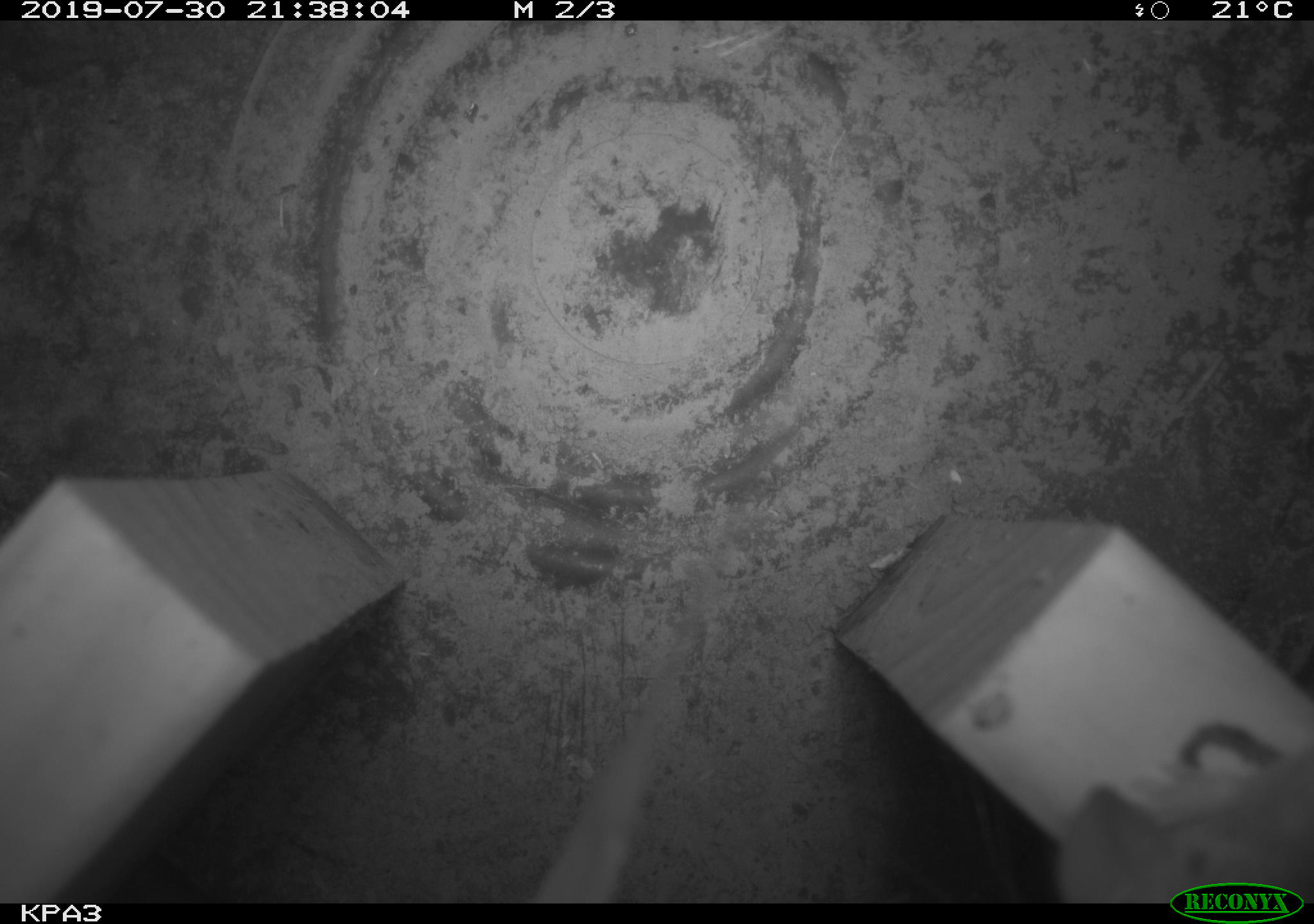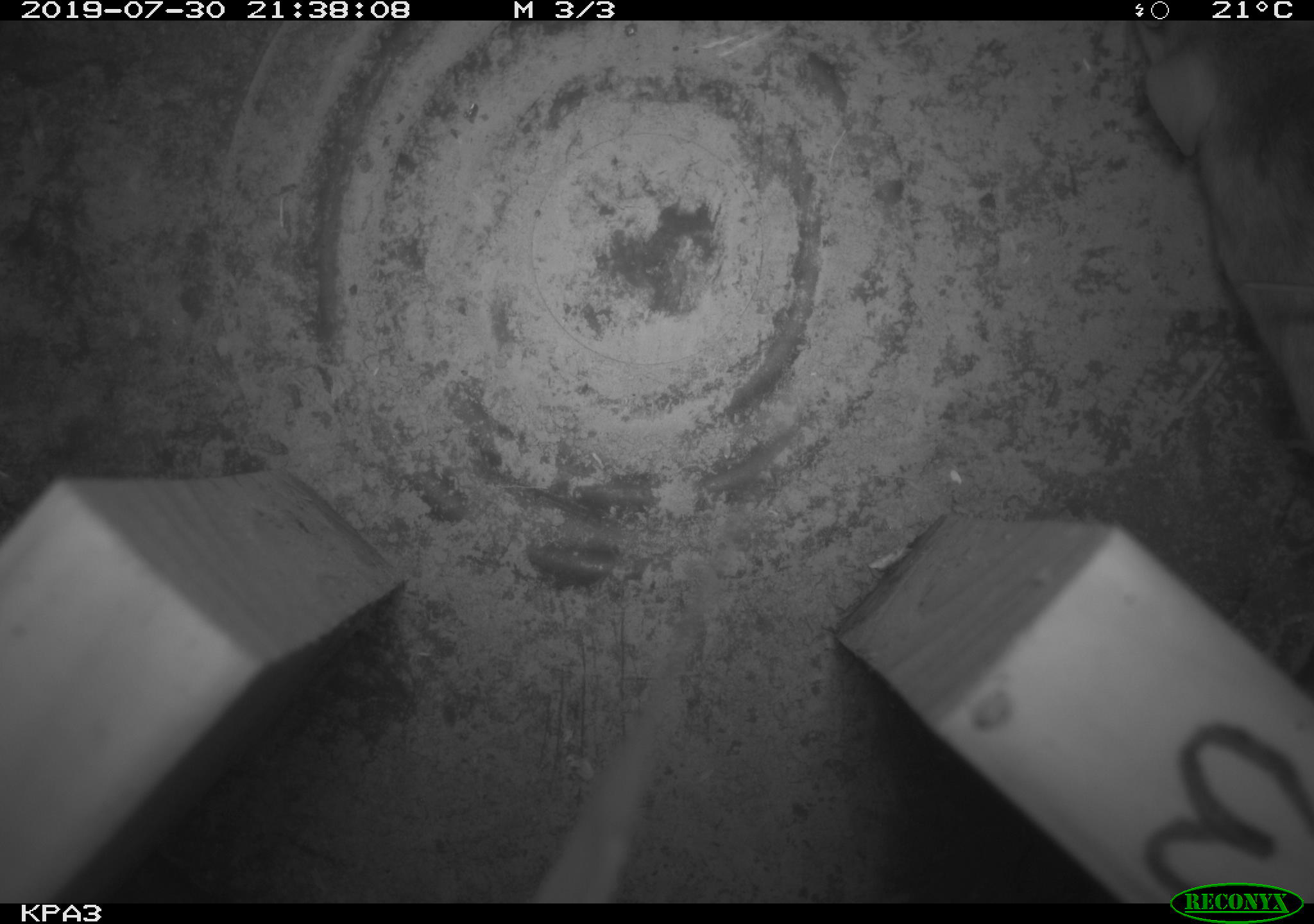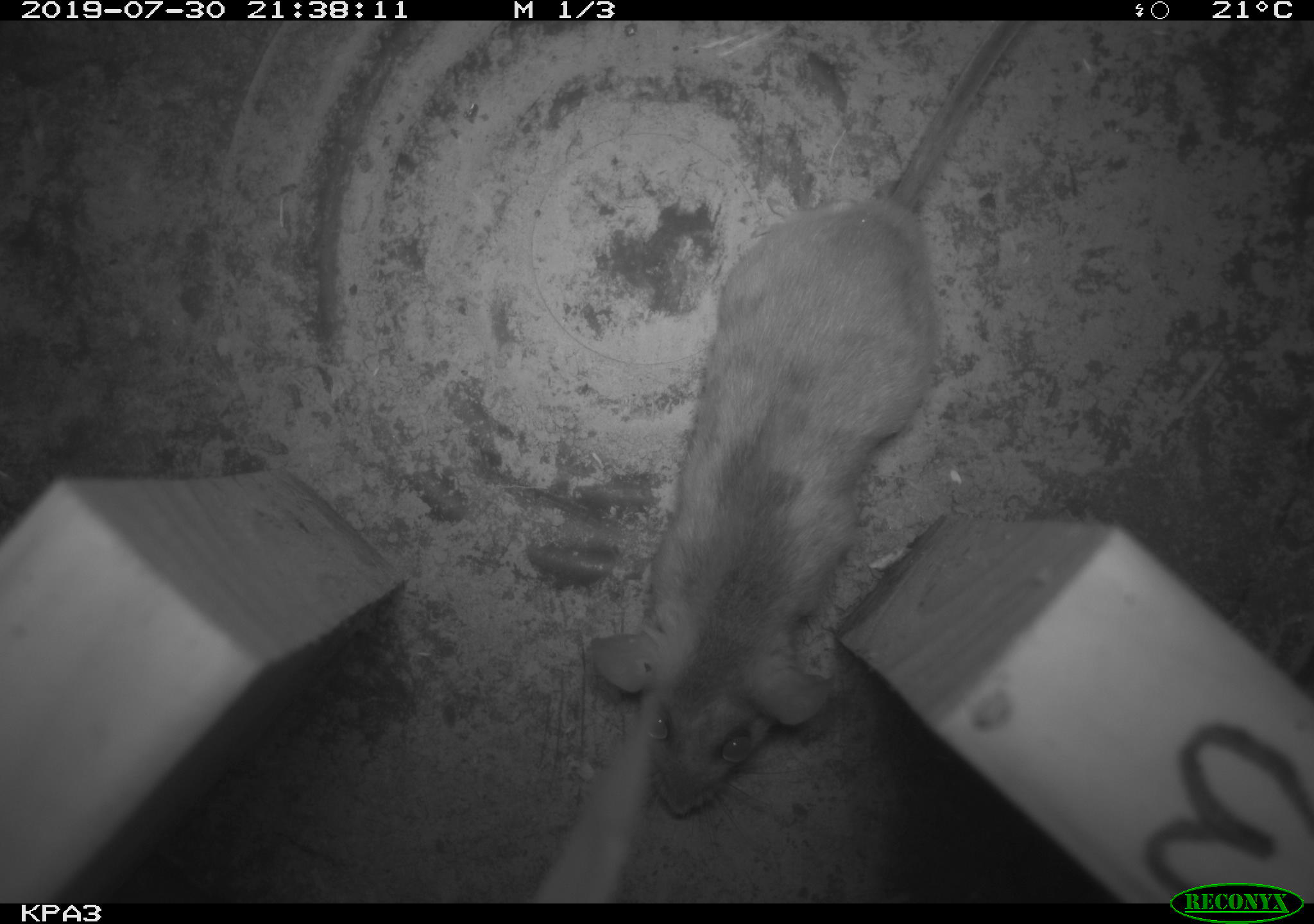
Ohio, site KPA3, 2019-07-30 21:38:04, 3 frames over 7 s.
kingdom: Animalia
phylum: Chordata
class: Mammalia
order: Rodentia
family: Cricetidae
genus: Peromyscus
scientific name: Peromyscus leucopus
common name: white-footed mouse